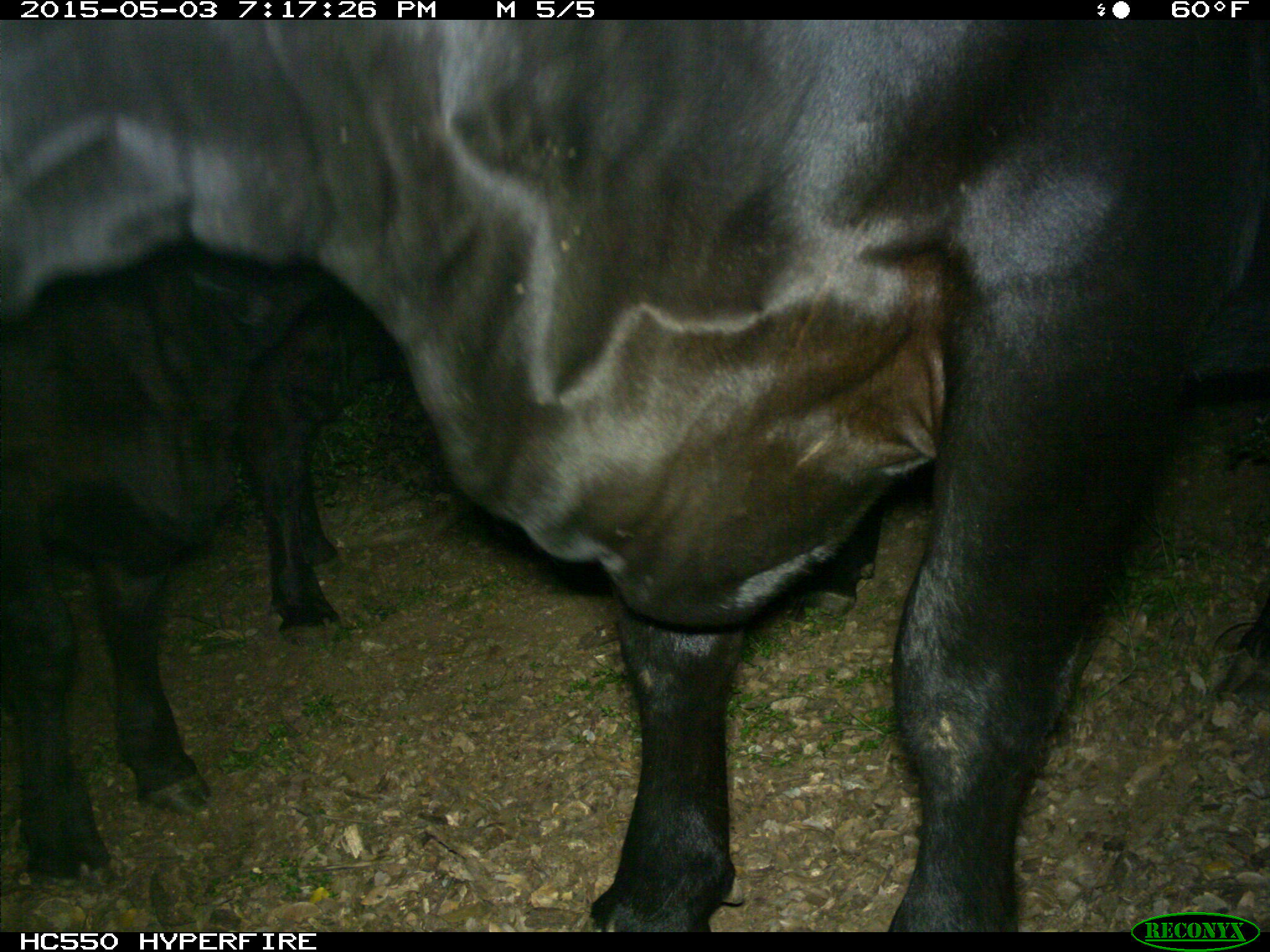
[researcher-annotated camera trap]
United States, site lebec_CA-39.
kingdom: Animalia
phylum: Chordata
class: Mammalia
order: Artiodactyla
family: Bovidae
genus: Bos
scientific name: Bos taurus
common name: domestic cow